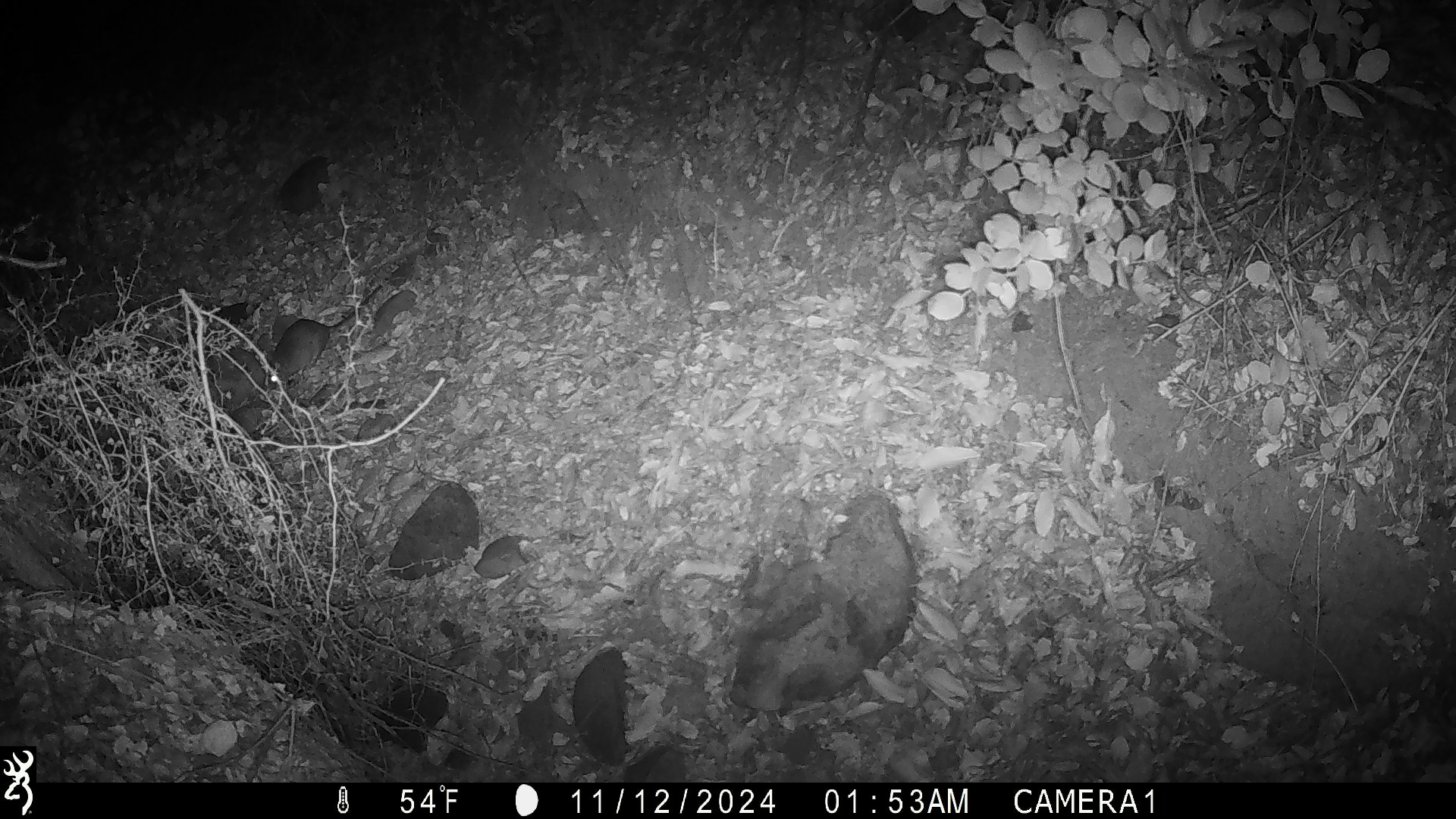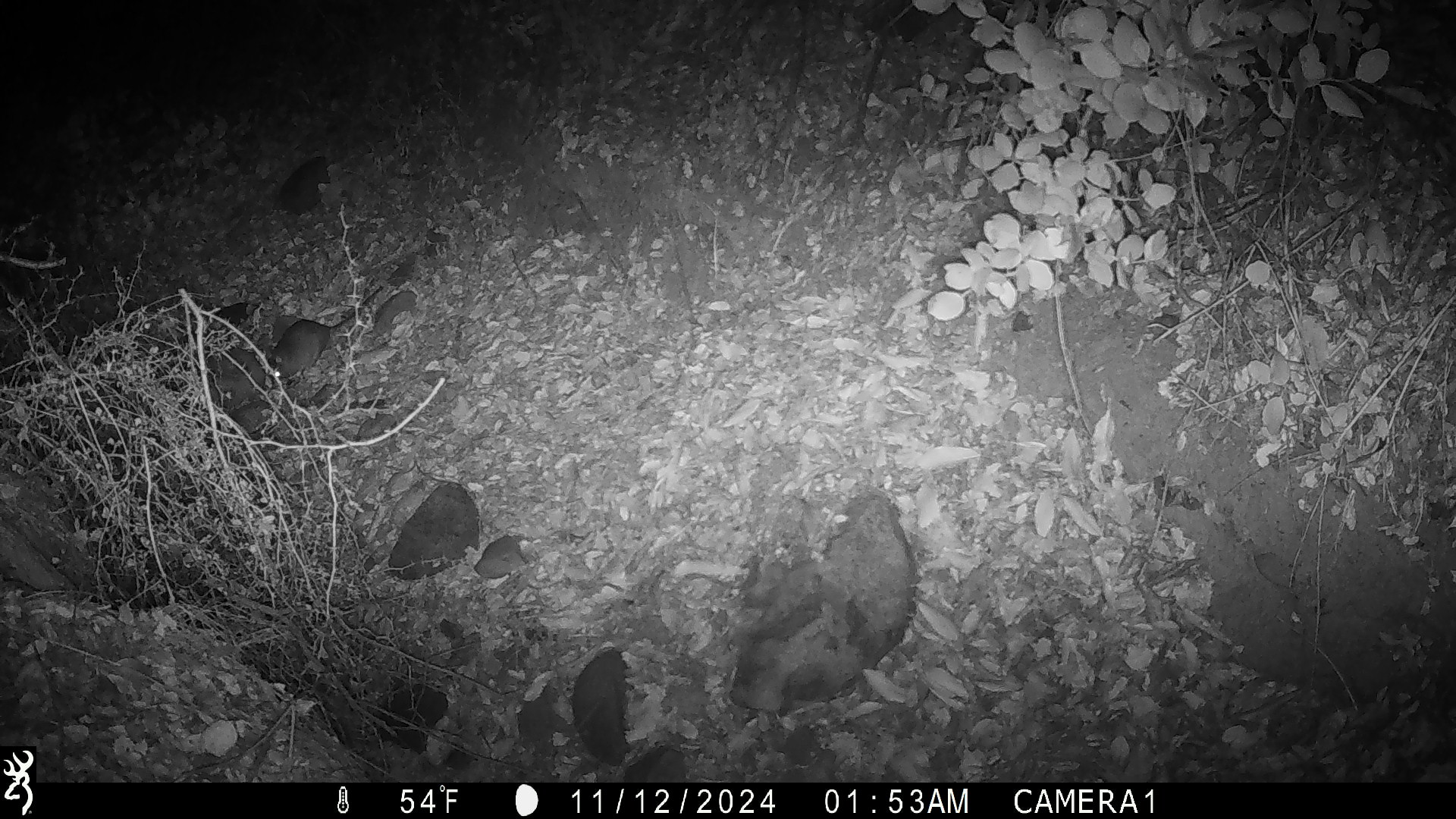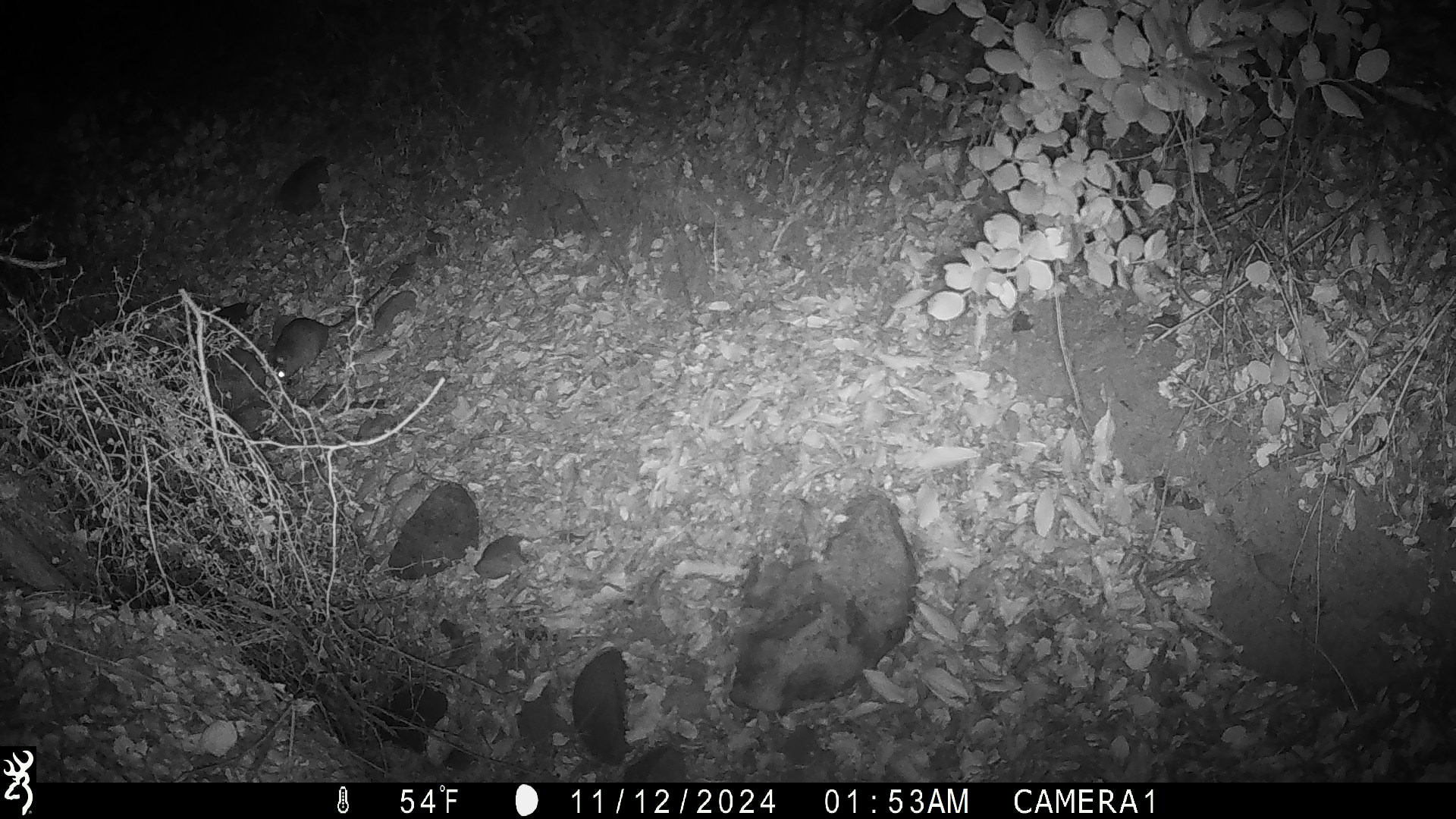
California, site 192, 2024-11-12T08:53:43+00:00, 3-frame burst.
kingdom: Animalia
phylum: Chordata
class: Mammalia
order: Rodentia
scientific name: Rodentia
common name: mouse or rat